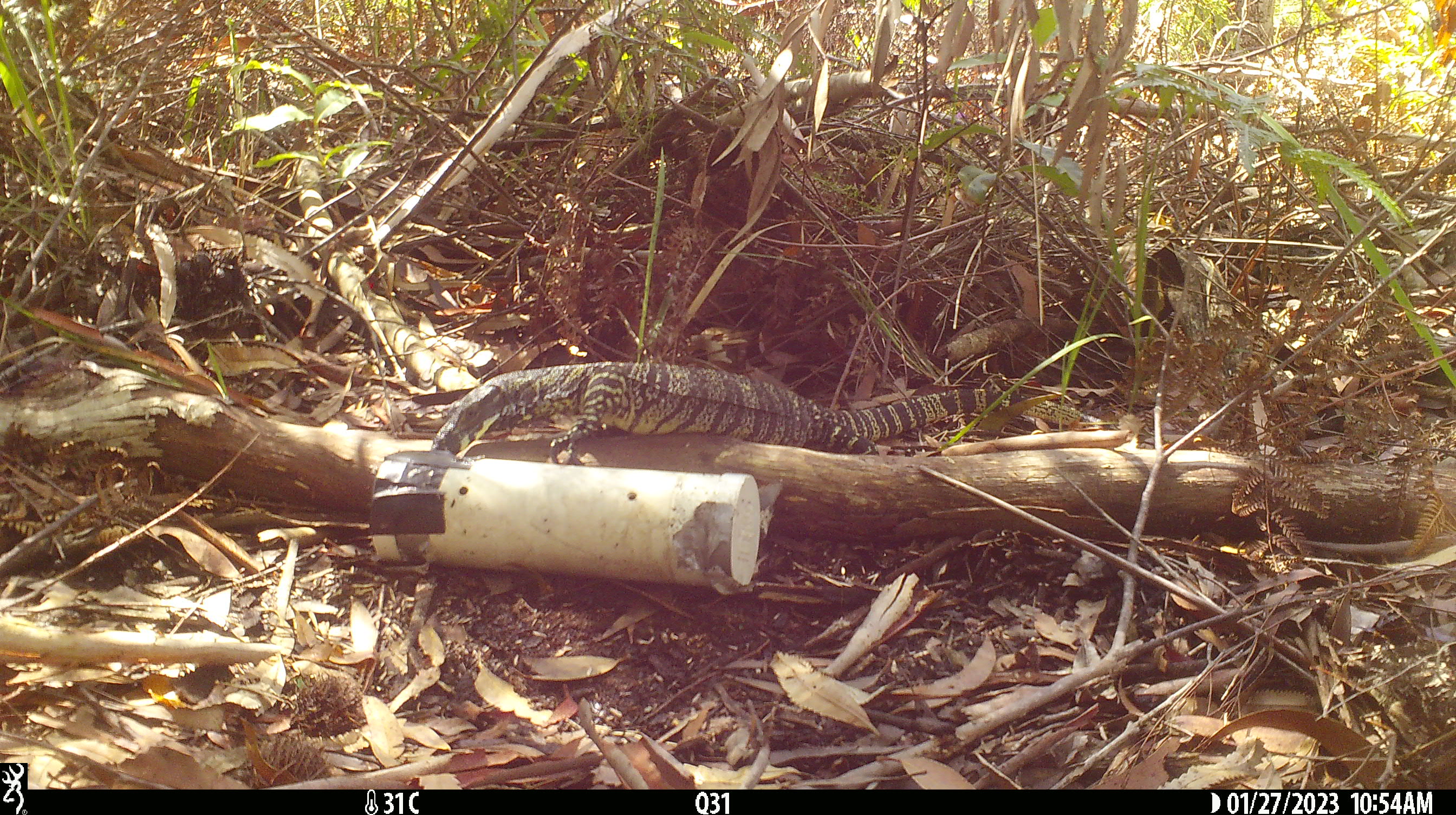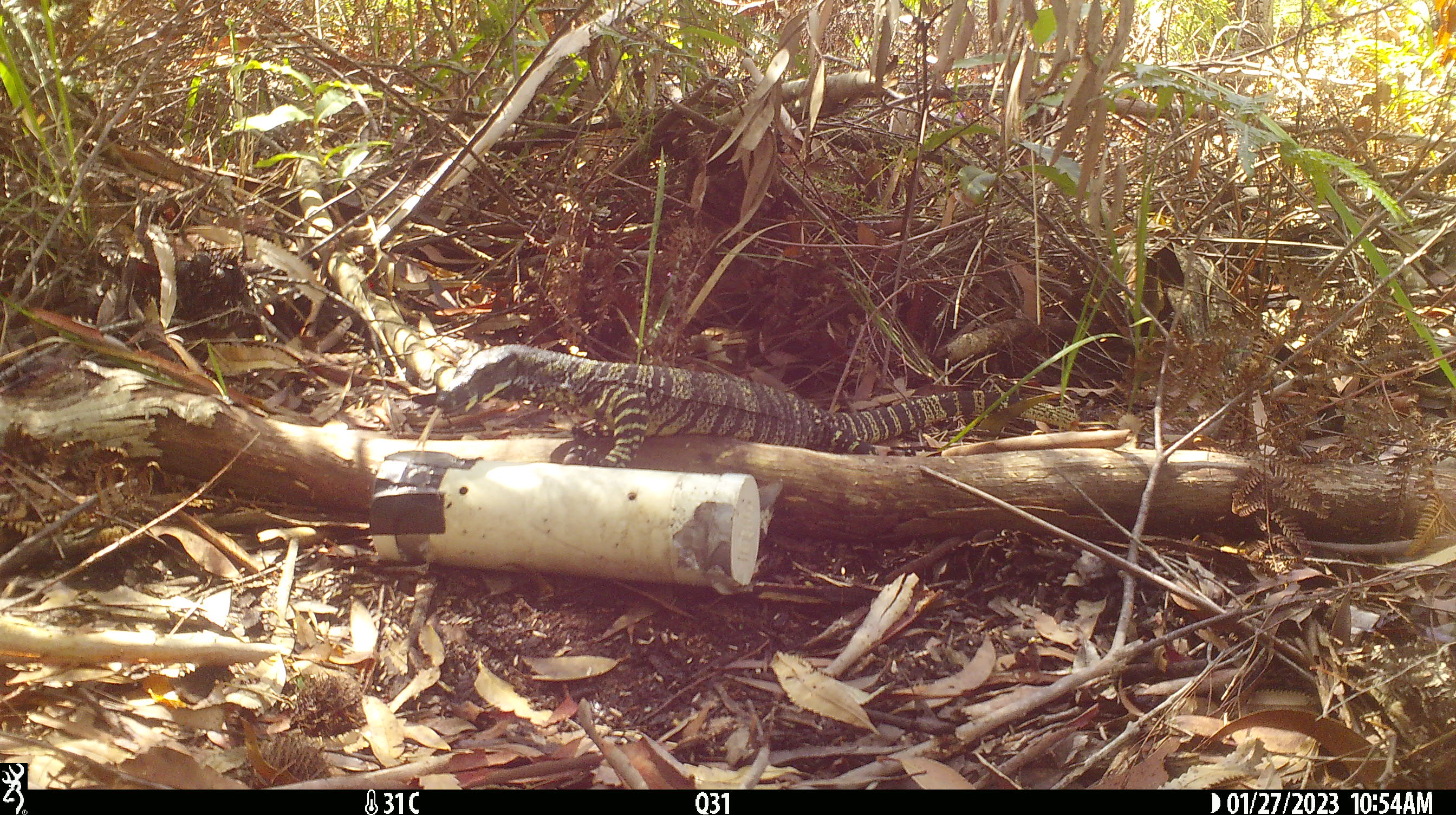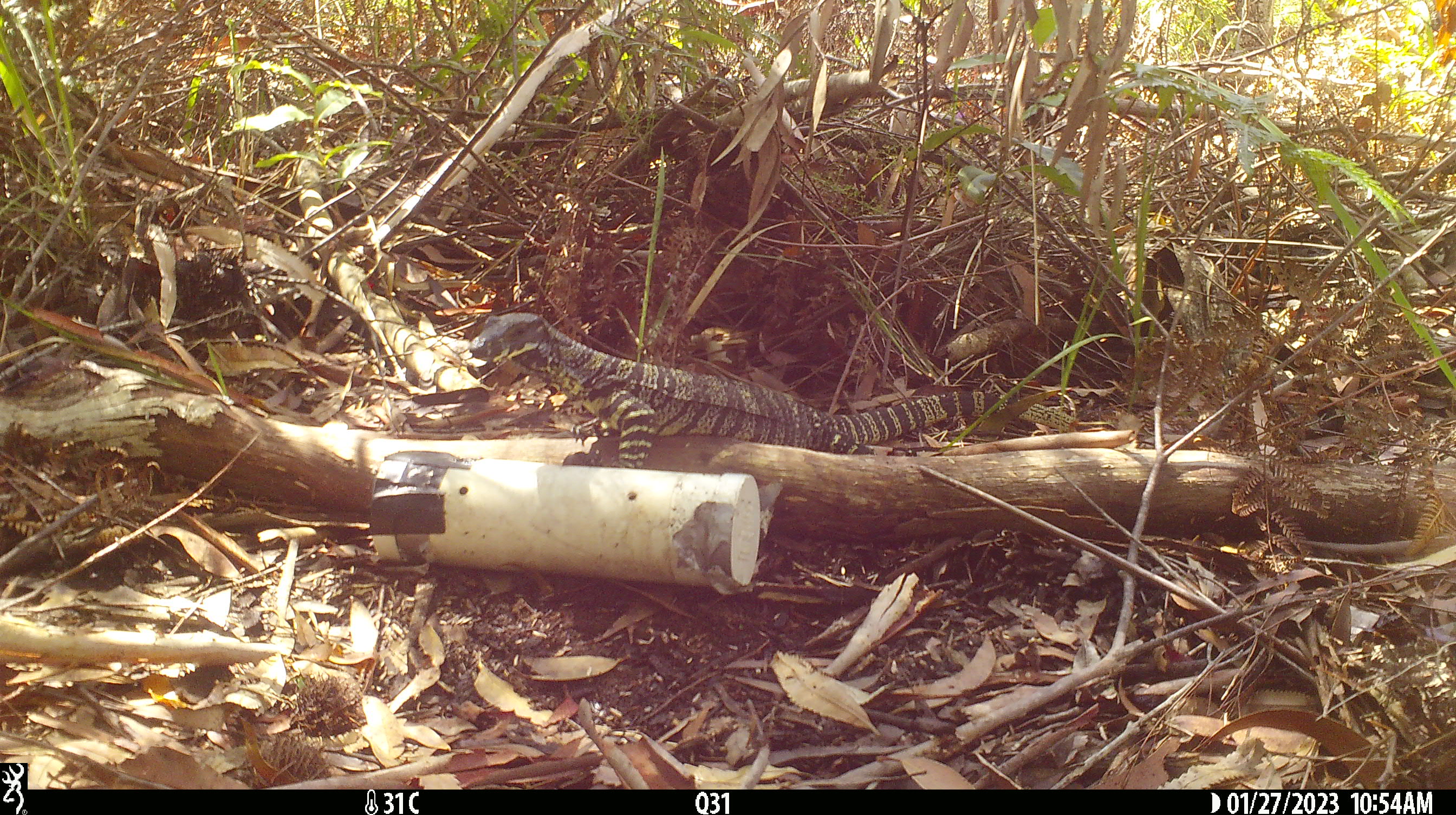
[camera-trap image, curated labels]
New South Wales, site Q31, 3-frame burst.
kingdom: Animalia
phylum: Chordata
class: Reptilia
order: Squamata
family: Varanidae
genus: Varanus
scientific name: Varanus varius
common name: lace monitor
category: goanna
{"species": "goanna (lace monitor) (Varanus varius)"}